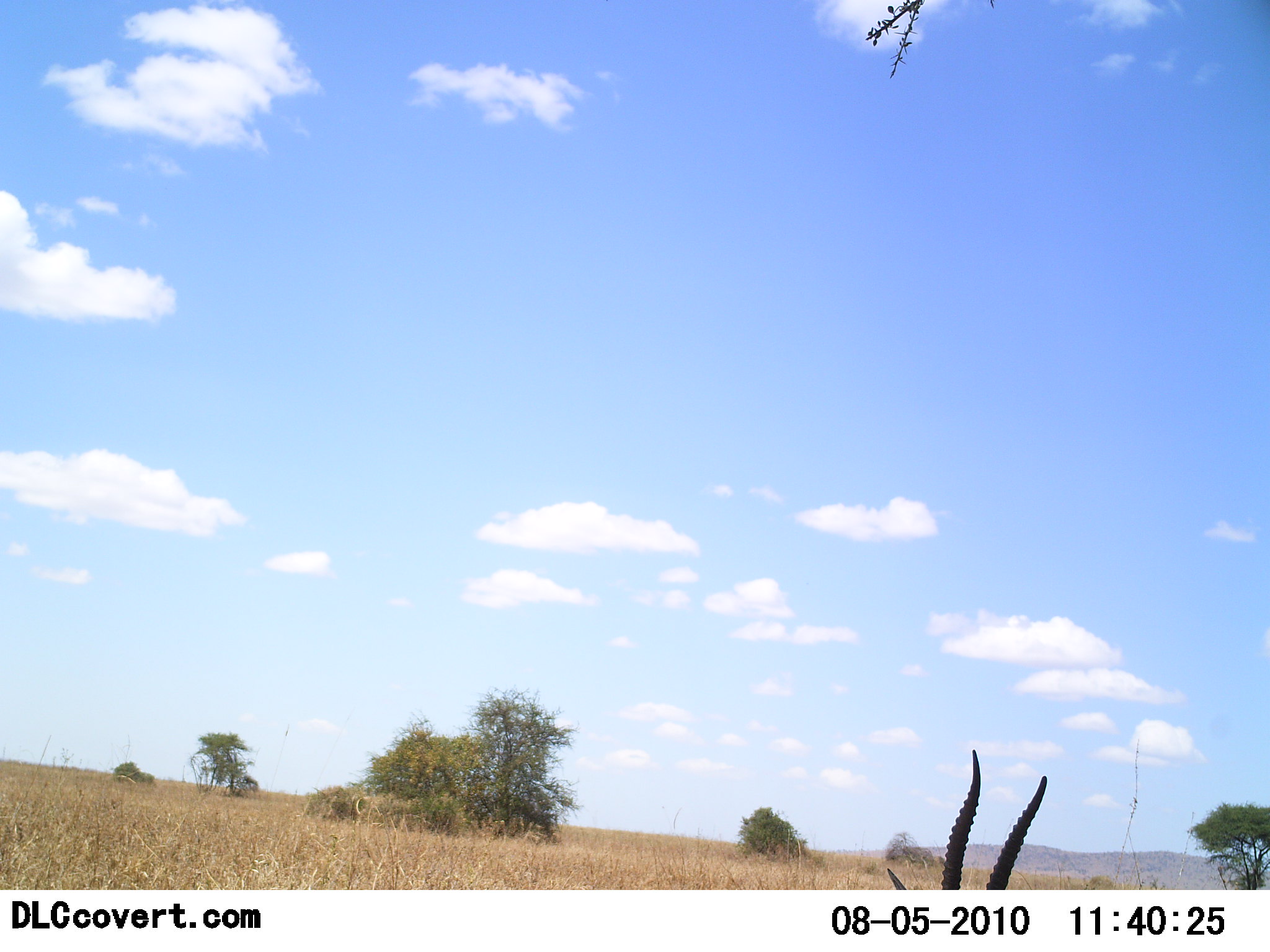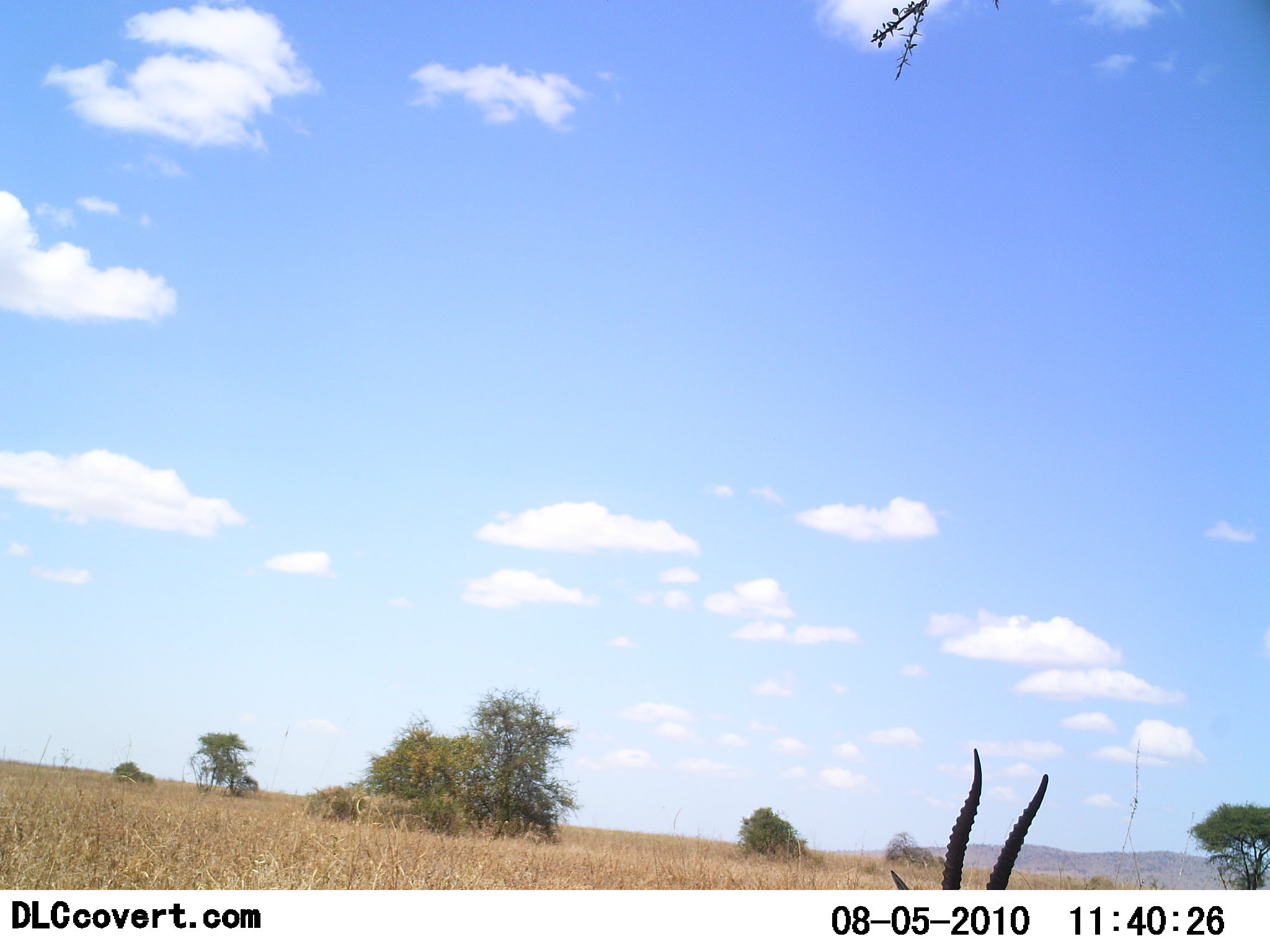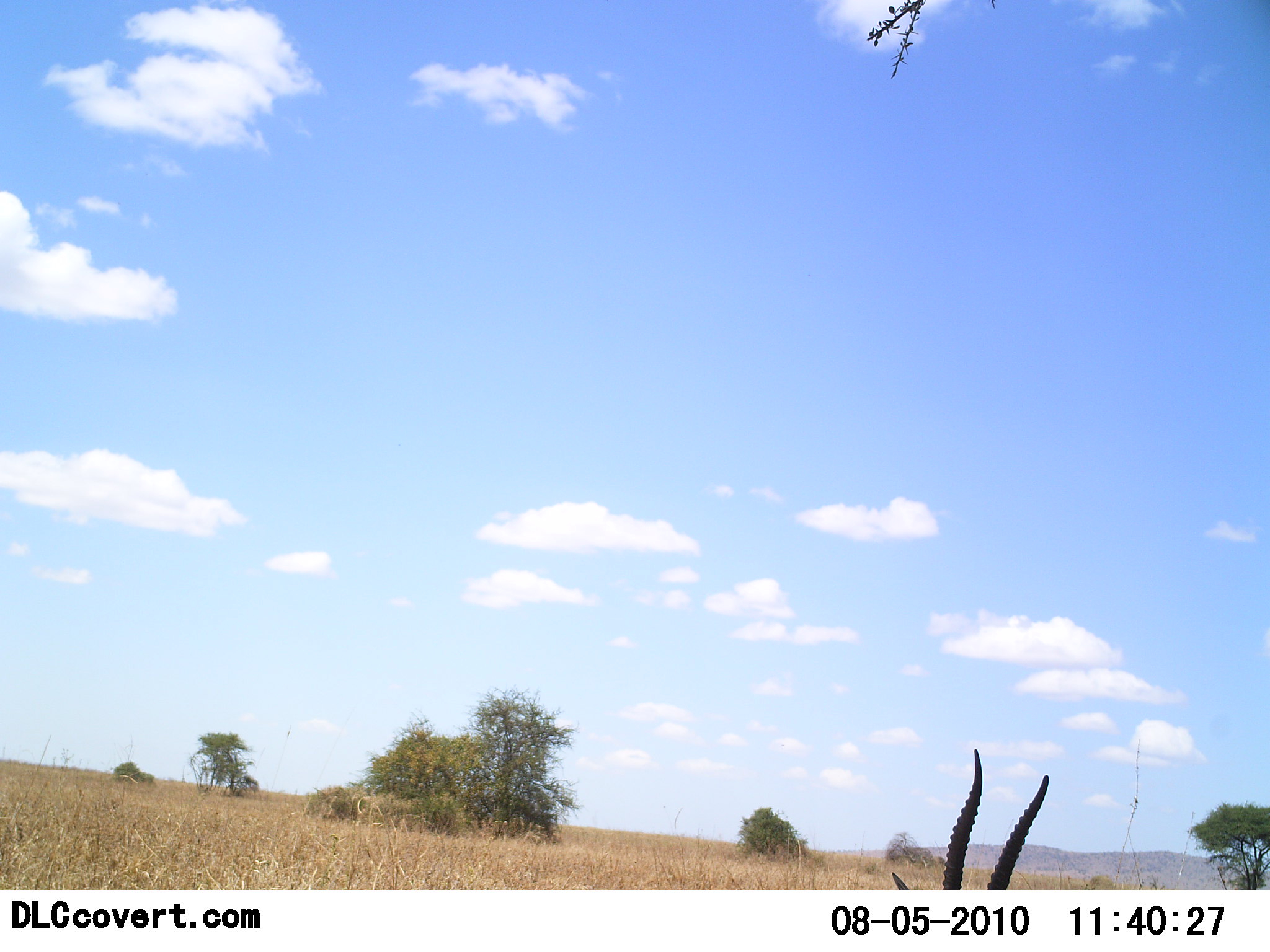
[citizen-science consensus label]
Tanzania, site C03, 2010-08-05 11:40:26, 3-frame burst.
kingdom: Animalia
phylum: Chordata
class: Mammalia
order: Artiodactyla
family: Bovidae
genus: Eudorcas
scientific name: Eudorcas thomsonii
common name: thomson's gazelle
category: gazellethomsons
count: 1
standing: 55%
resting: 45%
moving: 0%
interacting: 0%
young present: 0%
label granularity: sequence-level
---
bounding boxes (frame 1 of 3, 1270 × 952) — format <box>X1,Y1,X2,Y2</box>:
animal: <box>885,749,1047,890</box>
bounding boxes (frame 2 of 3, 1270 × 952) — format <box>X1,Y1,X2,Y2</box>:
animal: <box>891,749,1048,890</box>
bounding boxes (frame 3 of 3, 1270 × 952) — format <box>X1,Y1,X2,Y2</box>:
animal: <box>892,748,1050,891</box>